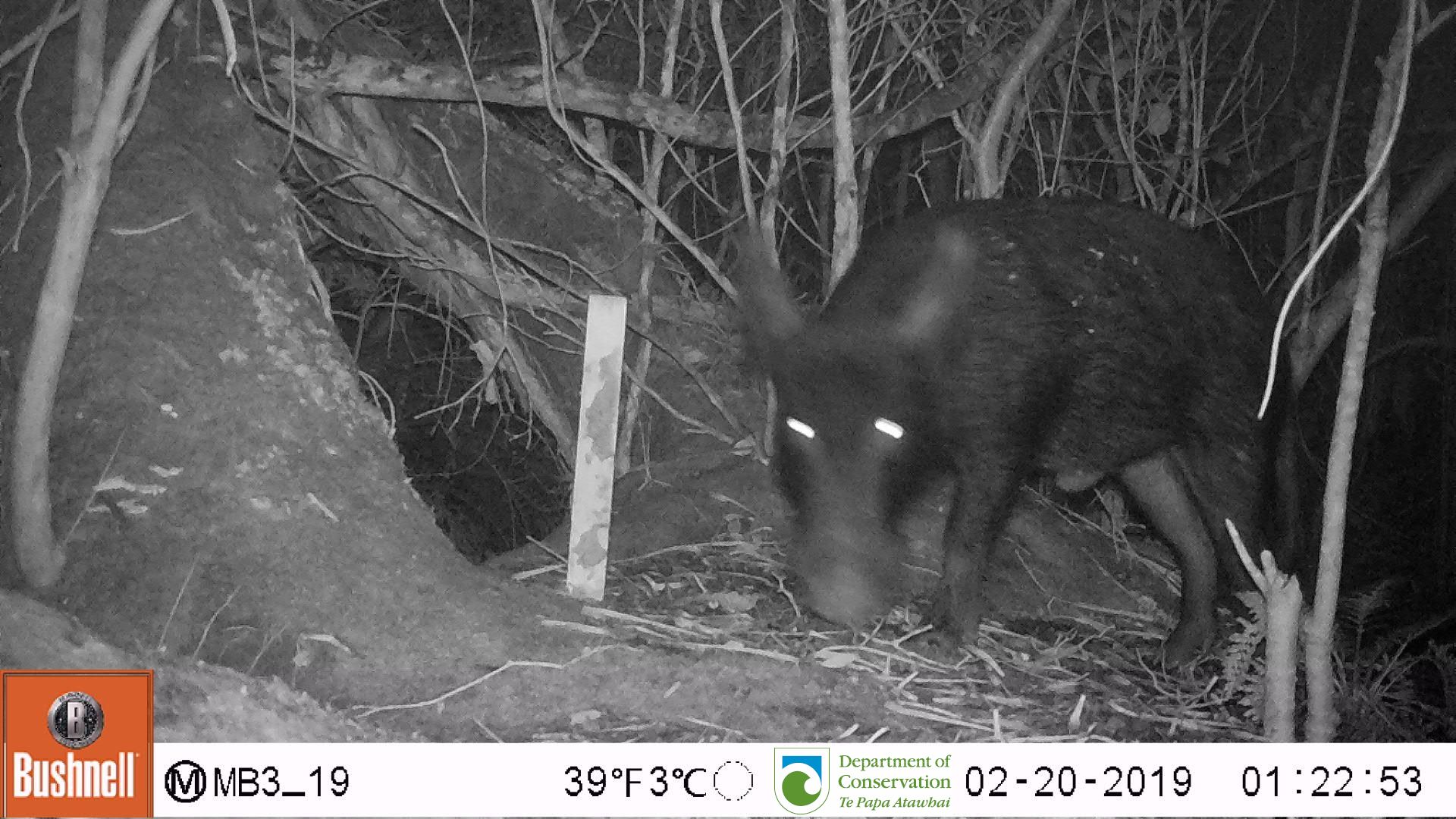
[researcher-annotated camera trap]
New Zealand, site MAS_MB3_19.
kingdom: Animalia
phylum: Chordata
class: Mammalia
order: Artiodactyla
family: Suidae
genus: Sus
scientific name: Sus scrofa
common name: pig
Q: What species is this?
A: Pig (Sus scrofa).